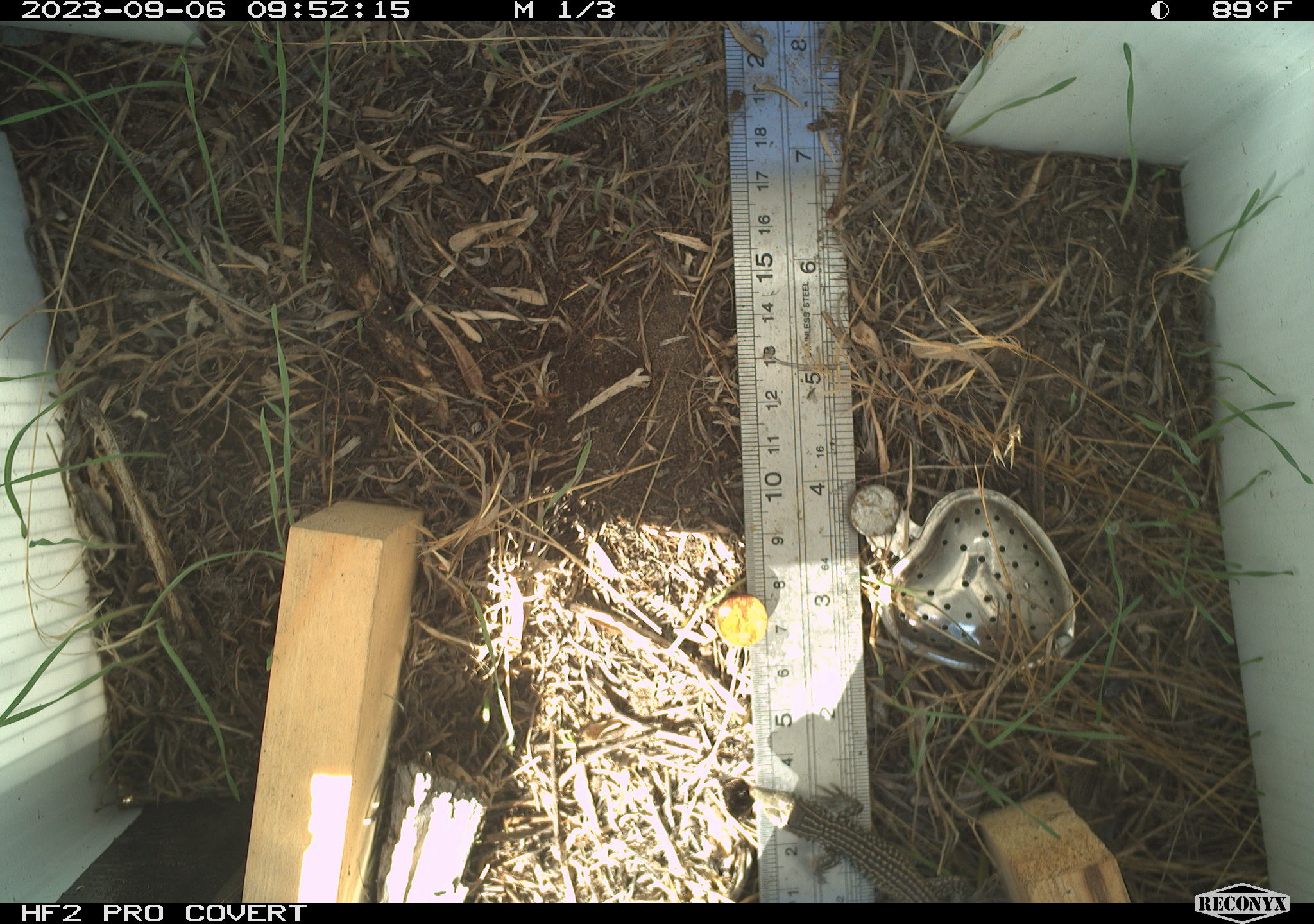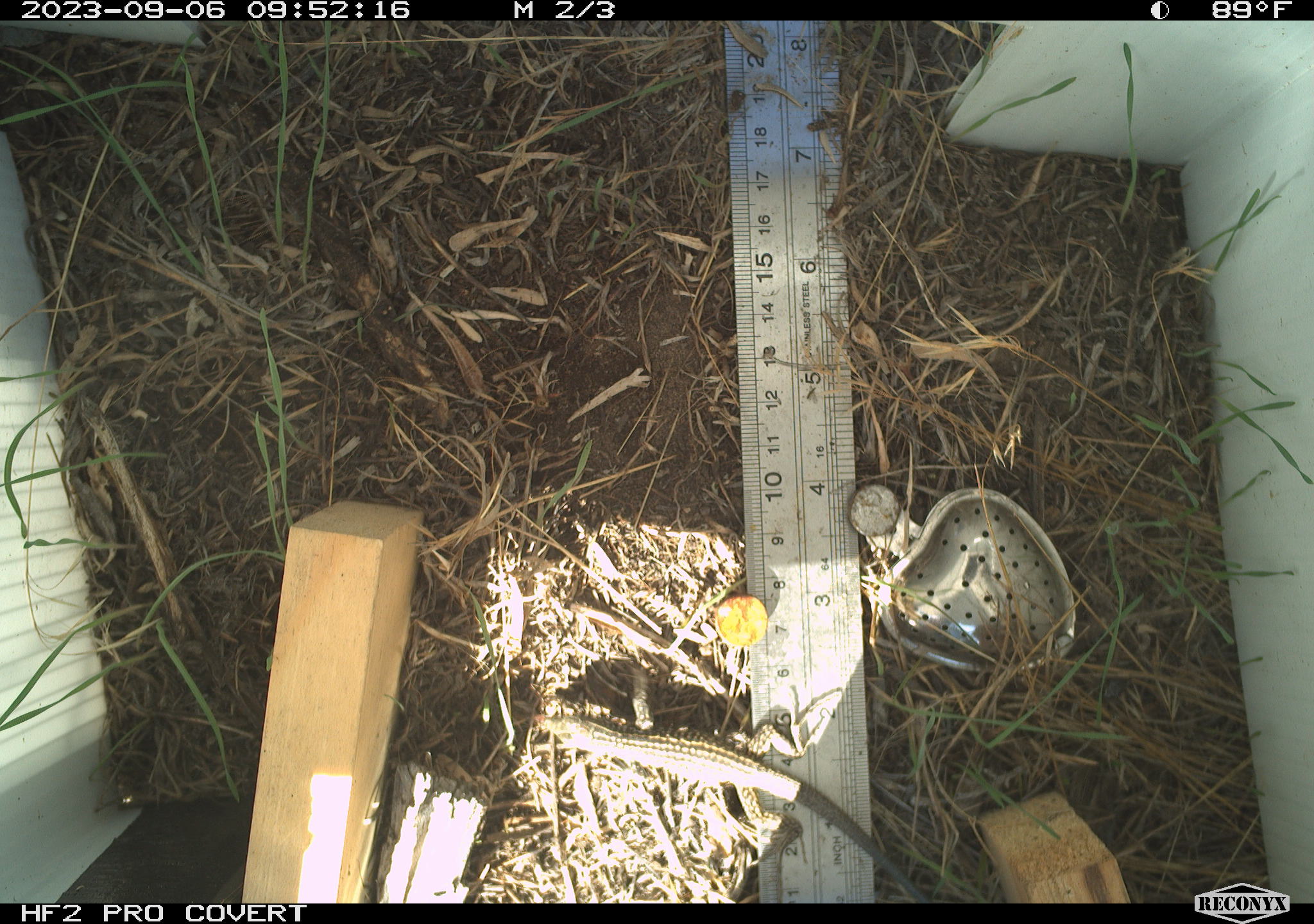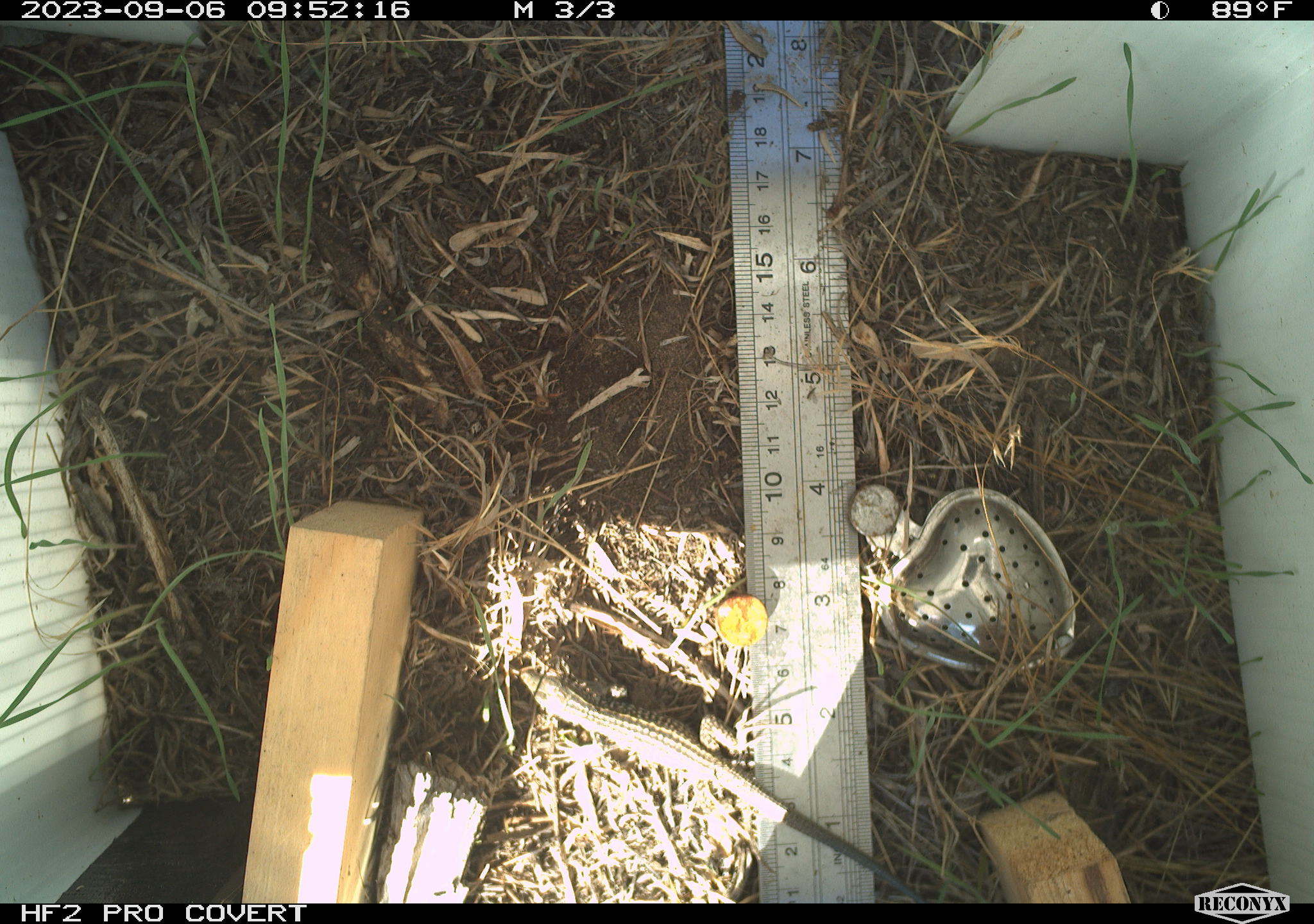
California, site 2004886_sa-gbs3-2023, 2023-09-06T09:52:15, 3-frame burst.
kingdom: Animalia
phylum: Chordata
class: Reptilia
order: Squamata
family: Teiidae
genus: Aspidoscelis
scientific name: Aspidoscelis tigris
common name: western whiptail